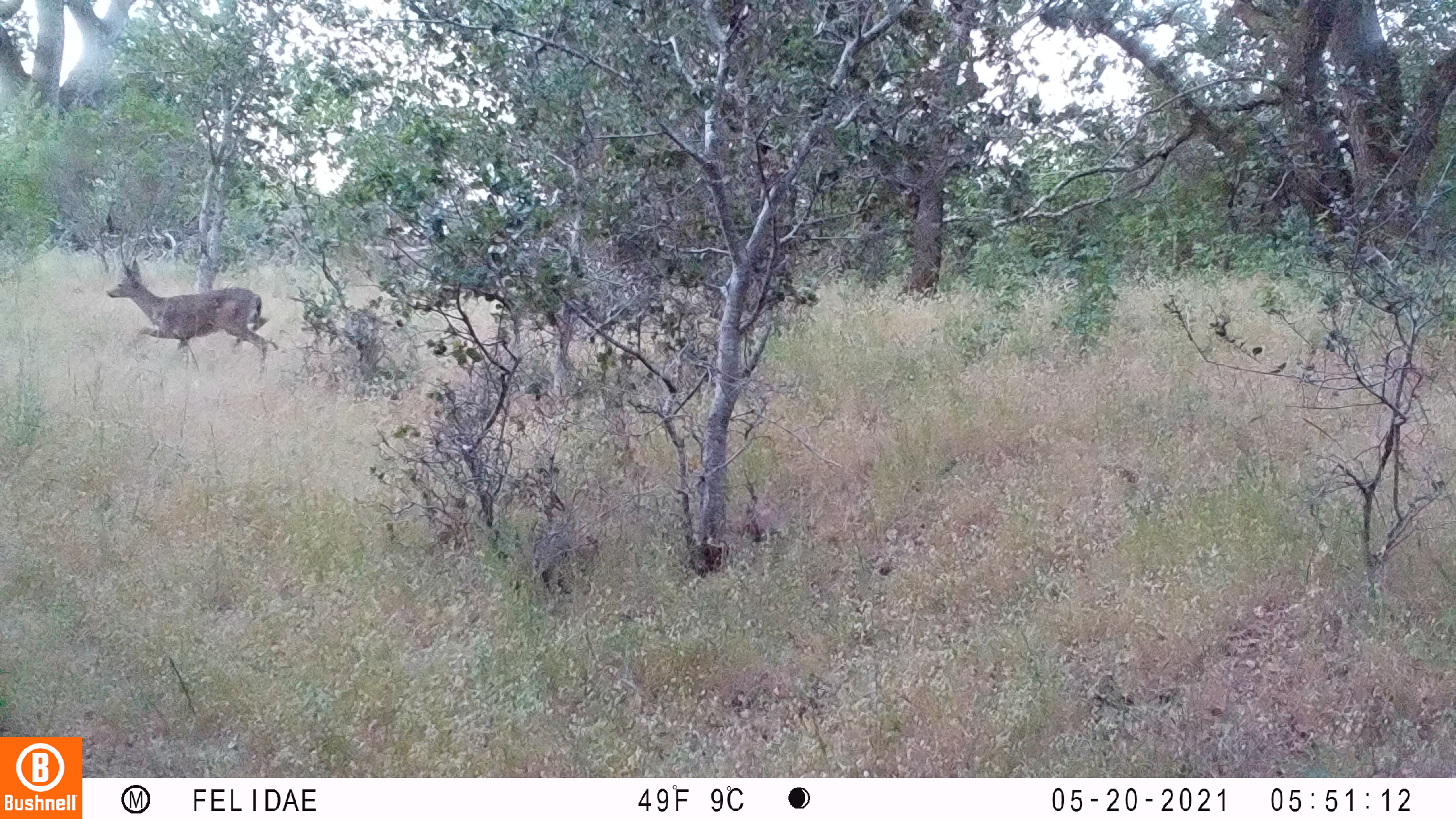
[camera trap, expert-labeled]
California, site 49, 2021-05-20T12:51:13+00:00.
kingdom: Animalia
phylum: Chordata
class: Mammalia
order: Artiodactyla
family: Cervidae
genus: Odocoileus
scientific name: Odocoileus hemionus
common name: mule deer